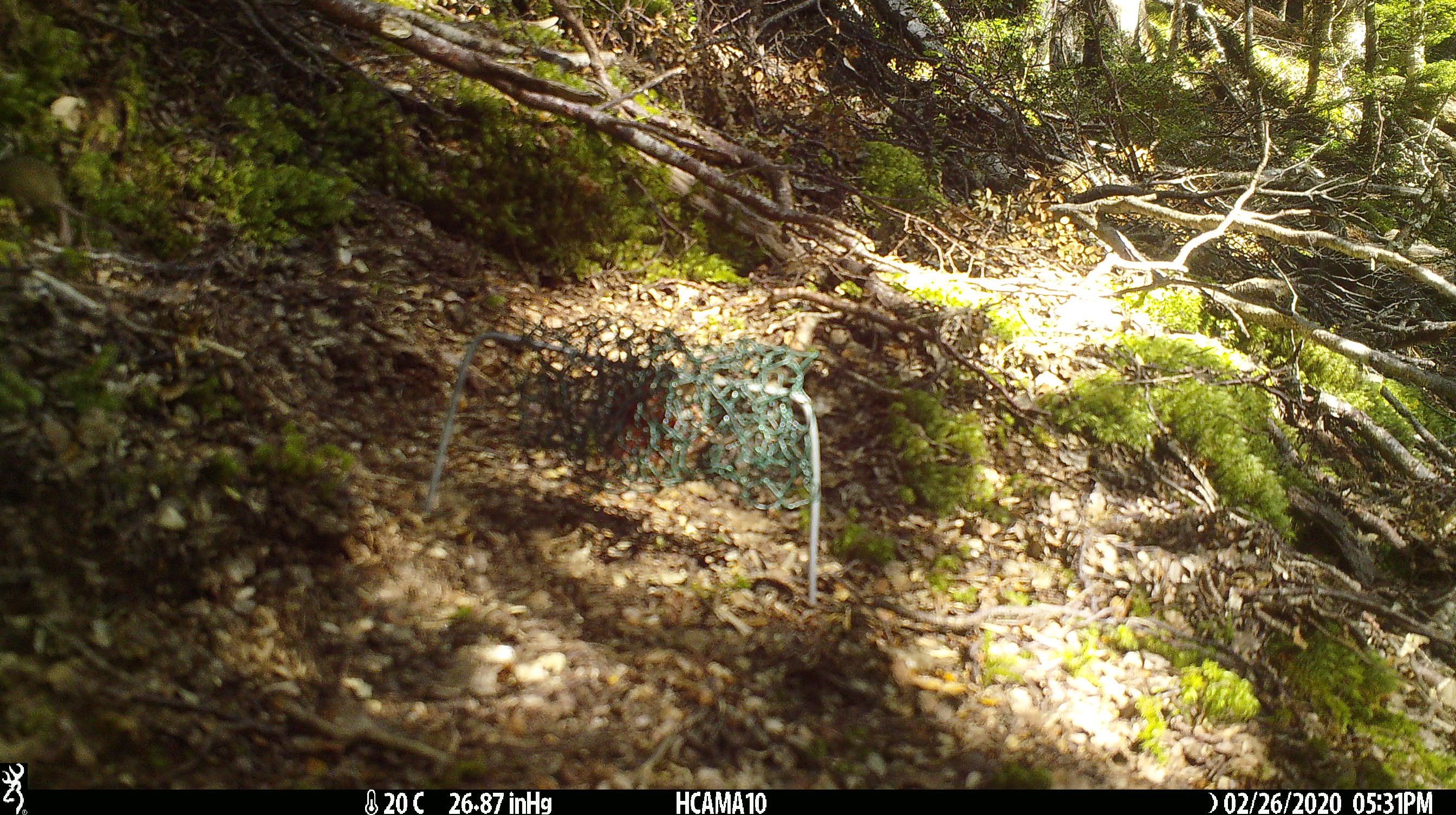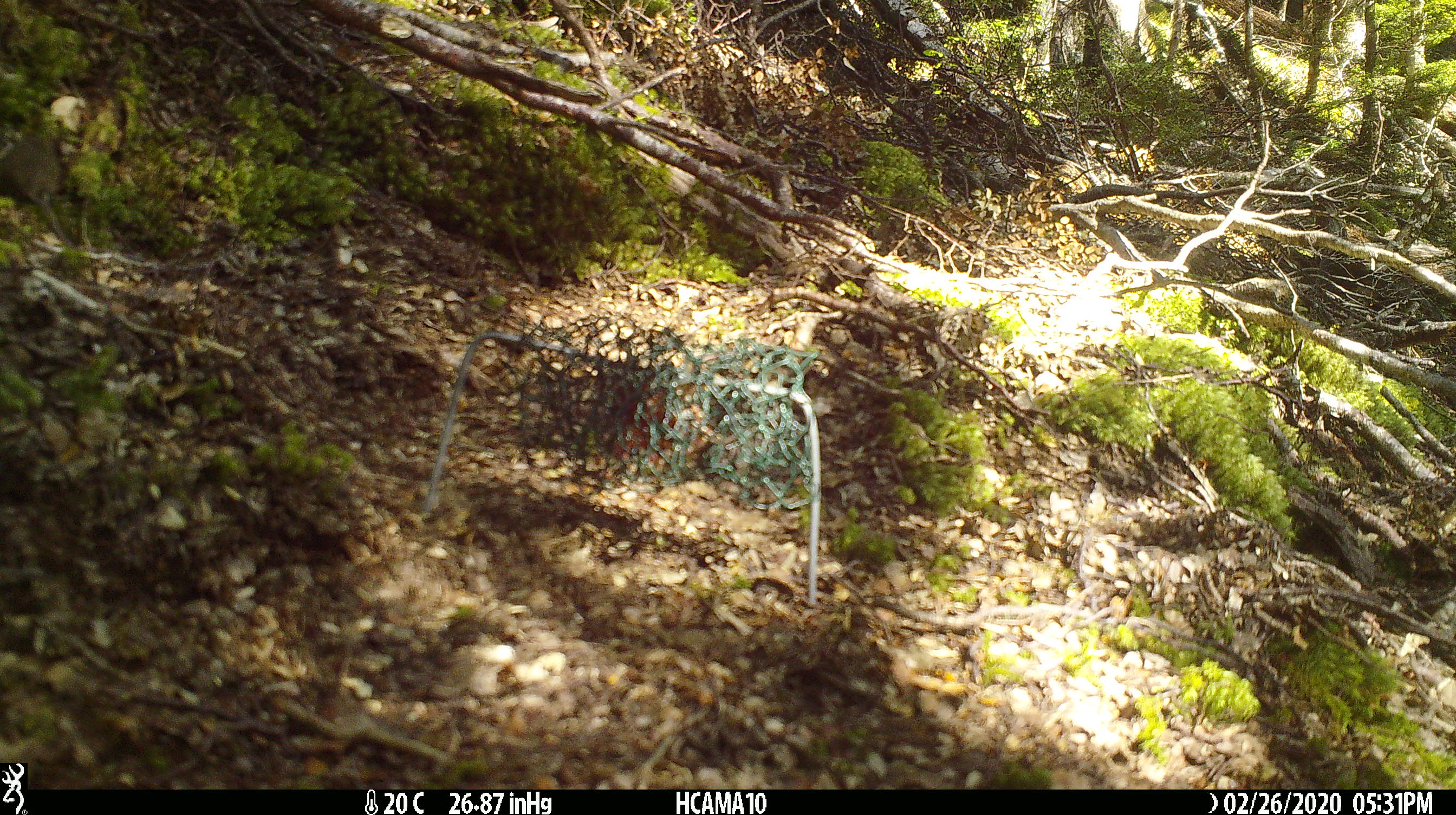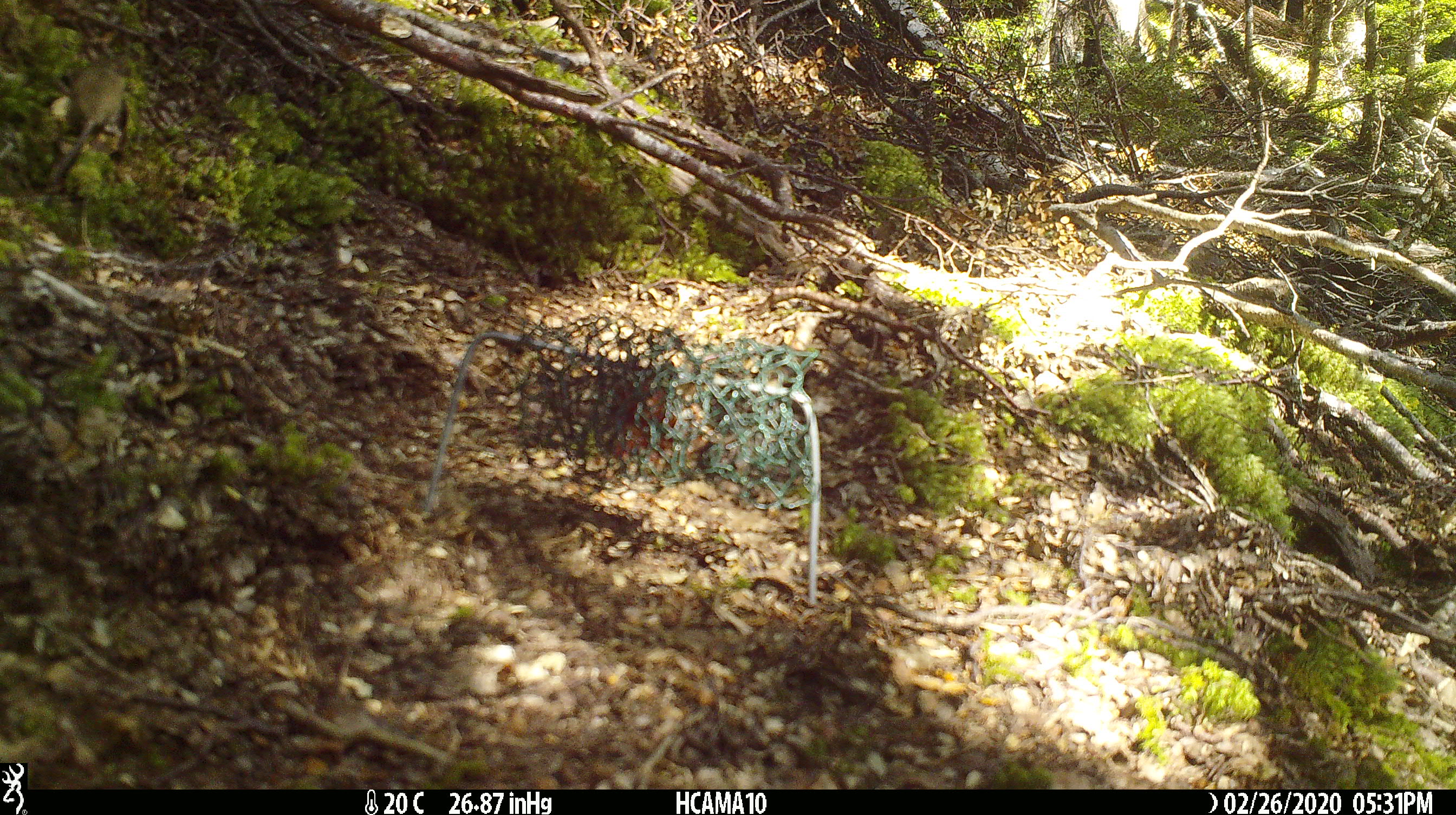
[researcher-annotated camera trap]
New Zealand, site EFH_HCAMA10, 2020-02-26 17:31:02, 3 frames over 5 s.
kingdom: Animalia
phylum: Chordata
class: Mammalia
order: Rodentia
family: Muridae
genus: Mus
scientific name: Mus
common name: mouse